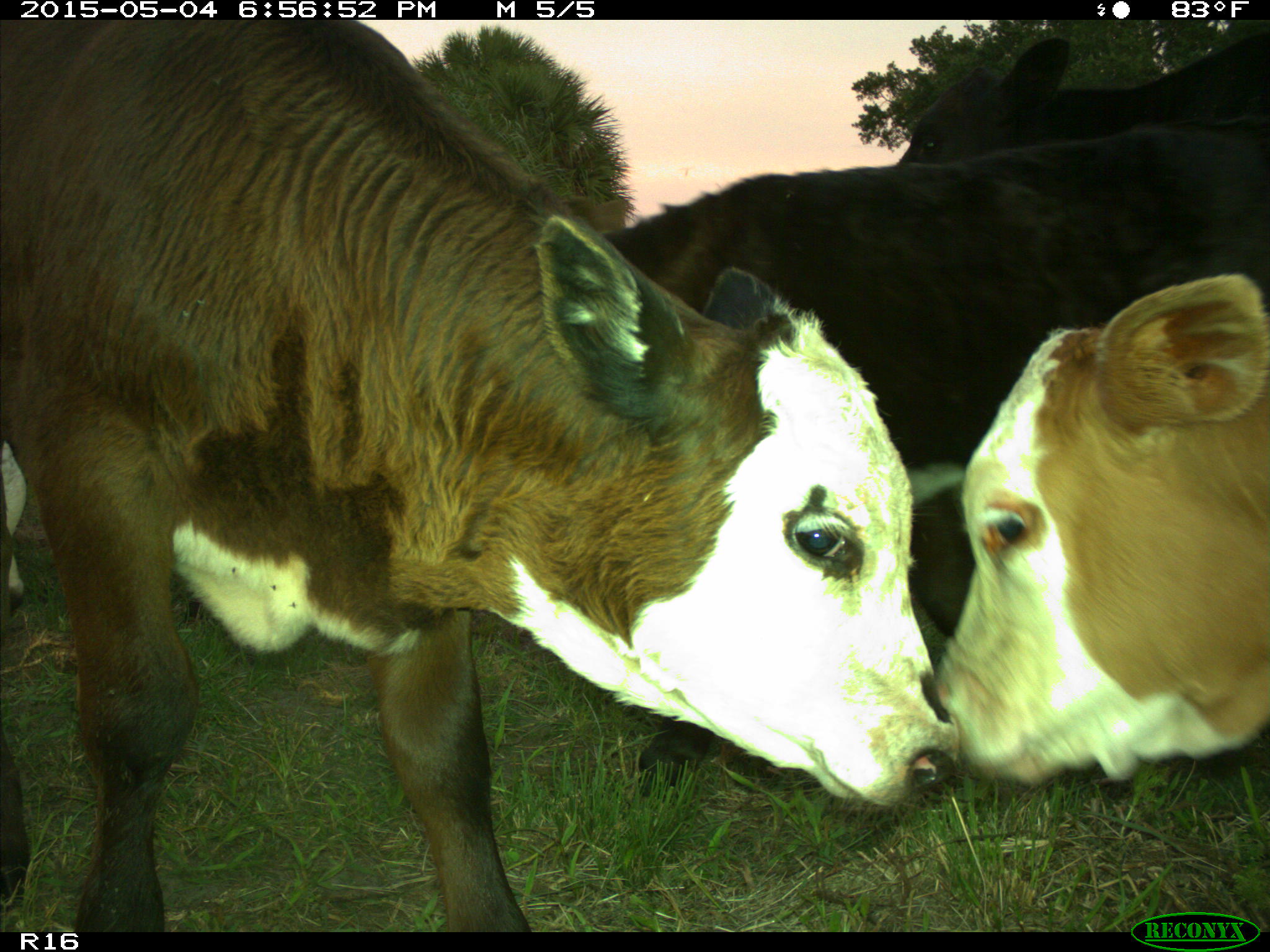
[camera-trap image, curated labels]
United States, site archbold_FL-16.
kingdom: Animalia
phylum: Chordata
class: Mammalia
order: Artiodactyla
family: Bovidae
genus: Bos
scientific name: Bos taurus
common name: domestic cow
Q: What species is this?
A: Bos taurus (domestic cow).